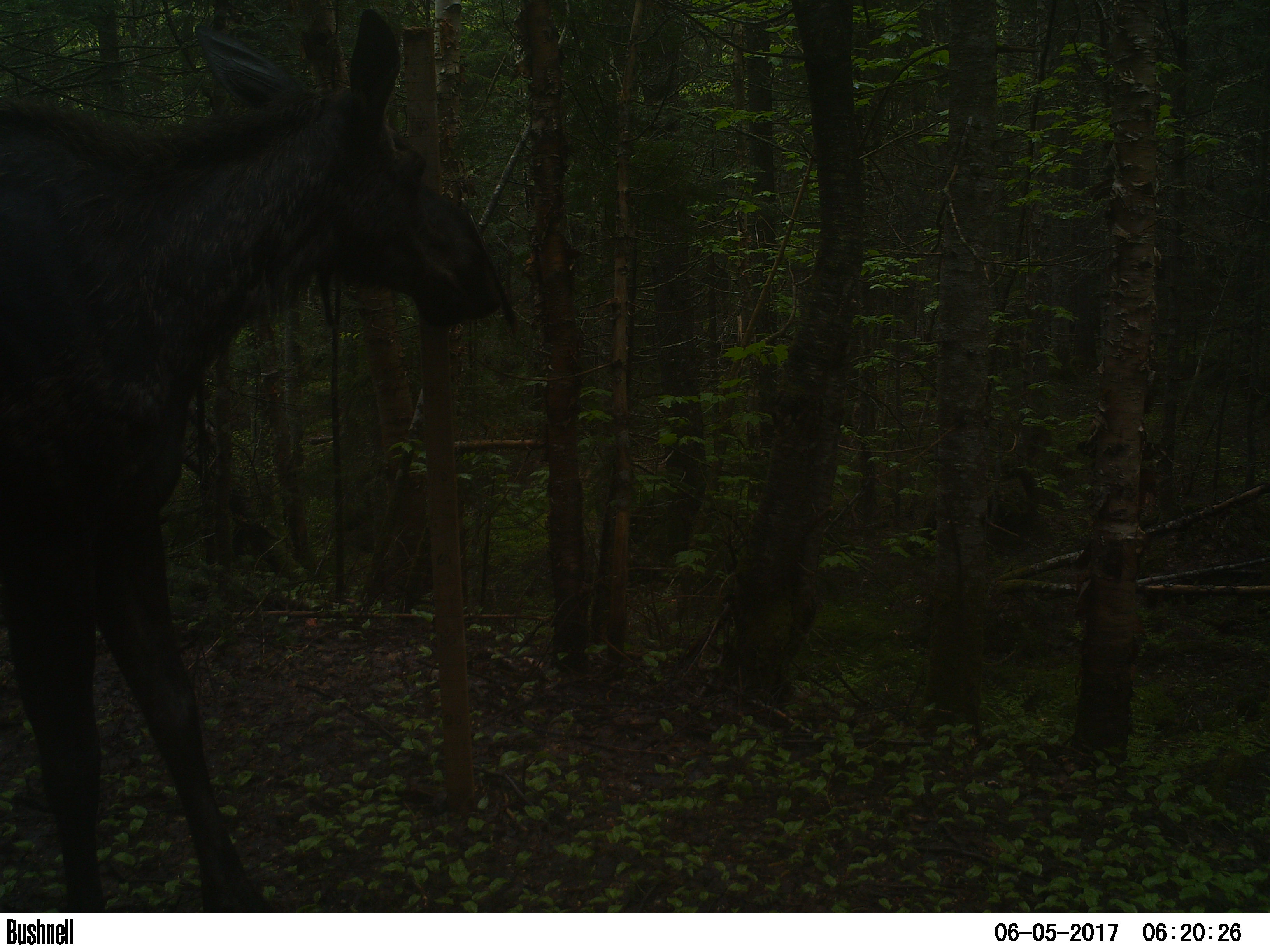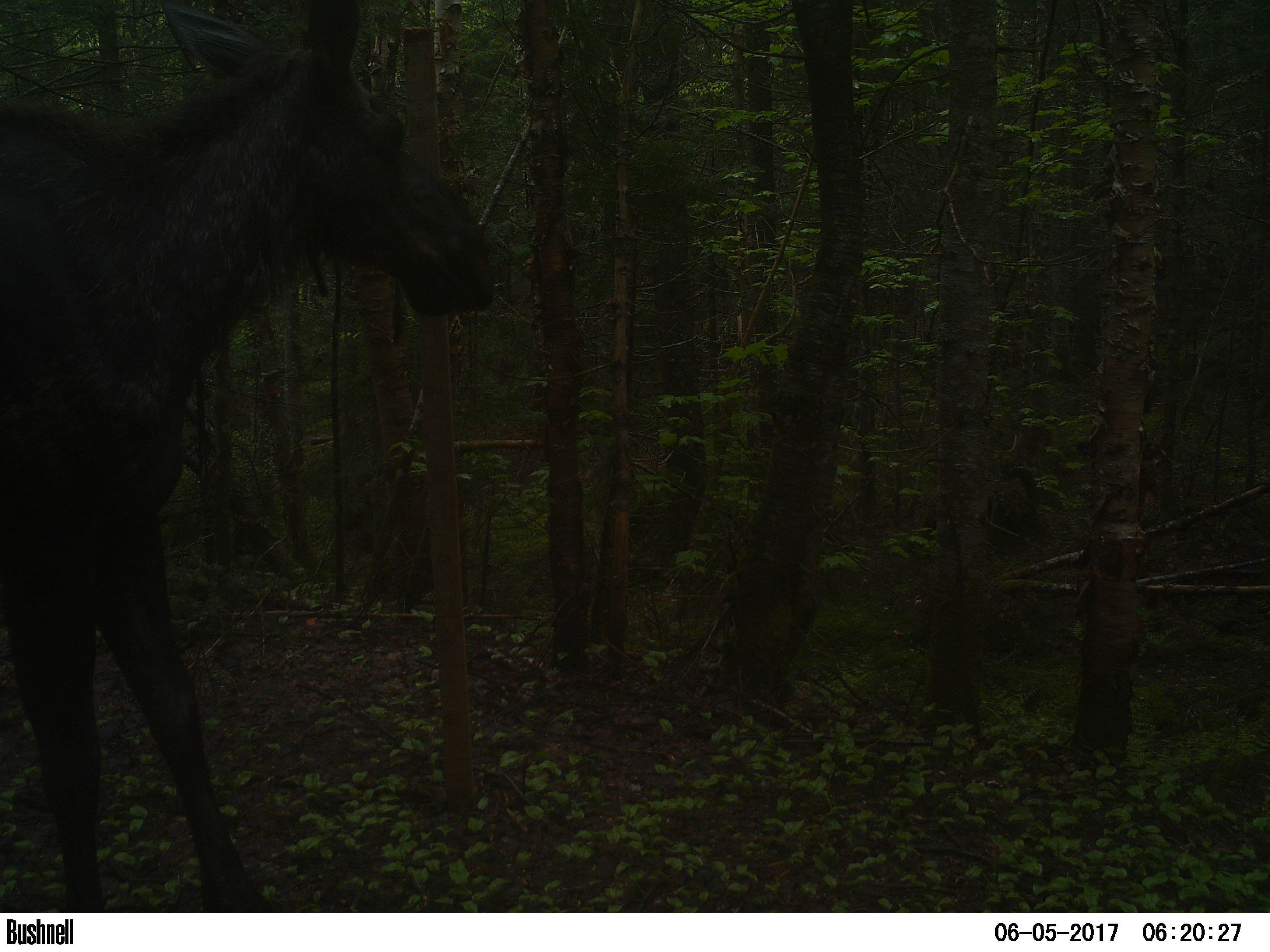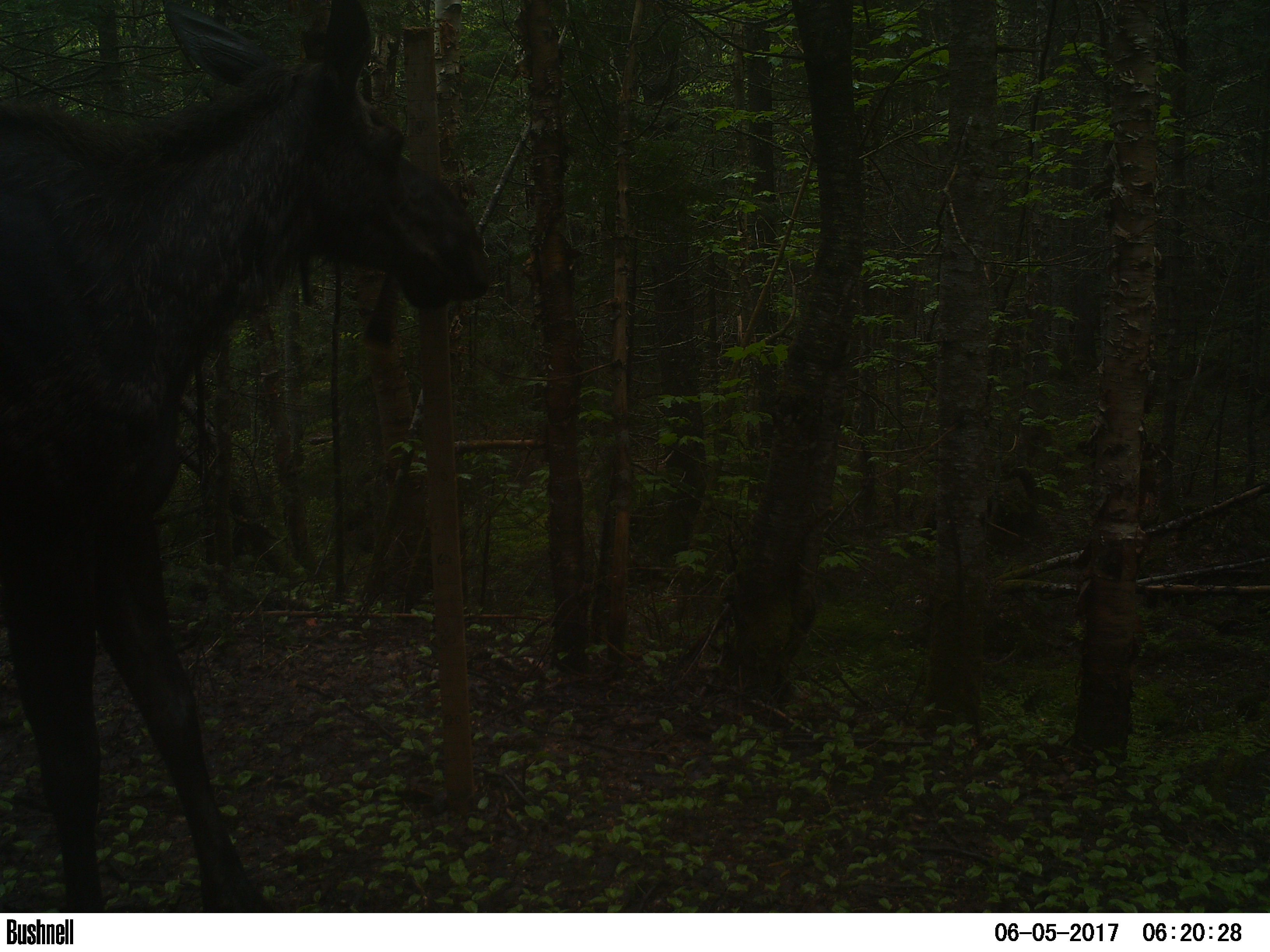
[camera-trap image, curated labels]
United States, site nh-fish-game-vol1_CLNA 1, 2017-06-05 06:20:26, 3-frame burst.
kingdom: Animalia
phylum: Chordata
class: Mammalia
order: Artiodactyla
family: Cervidae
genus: Alces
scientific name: Alces alces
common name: moose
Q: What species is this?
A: Moose (Alces alces).